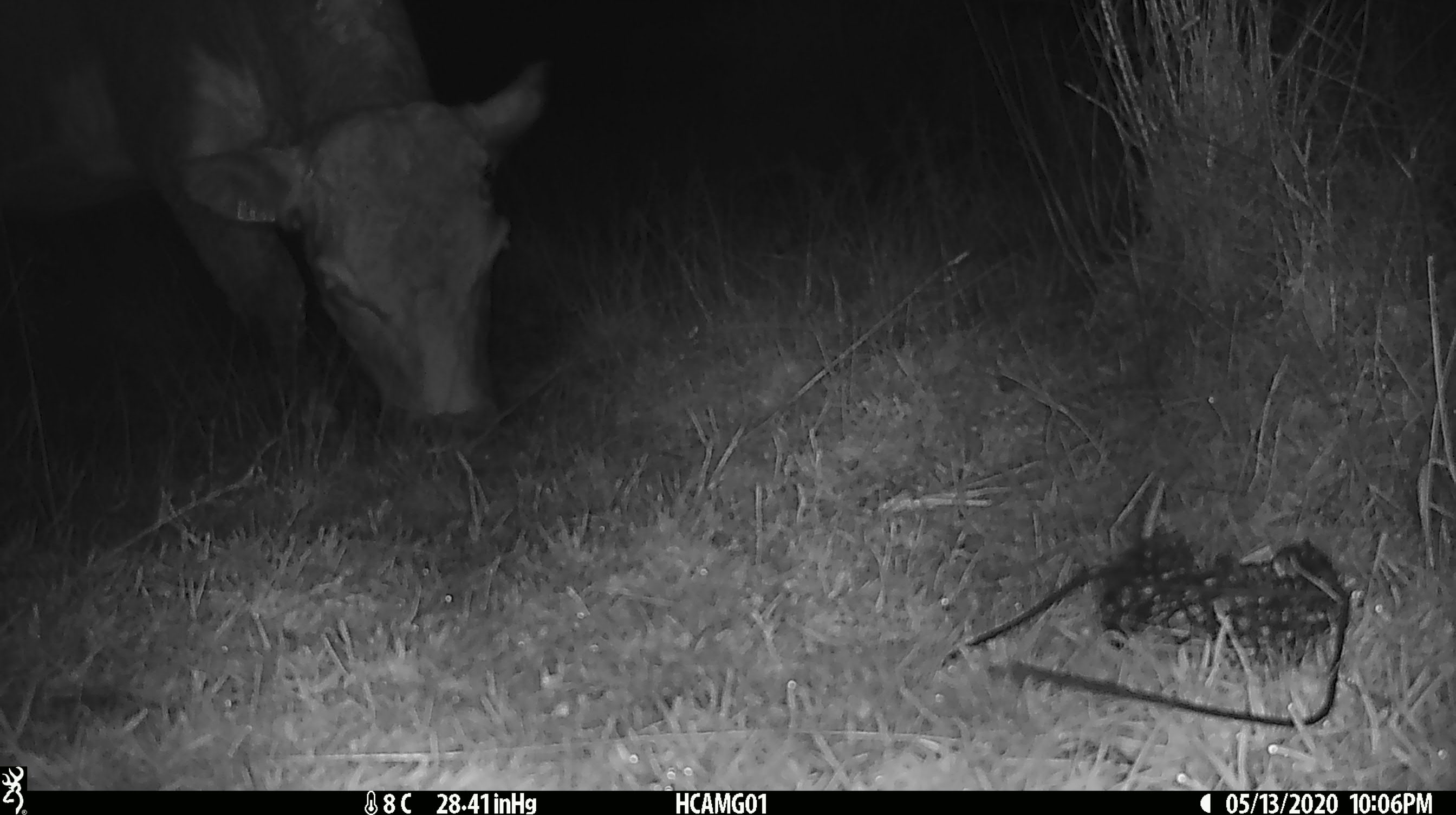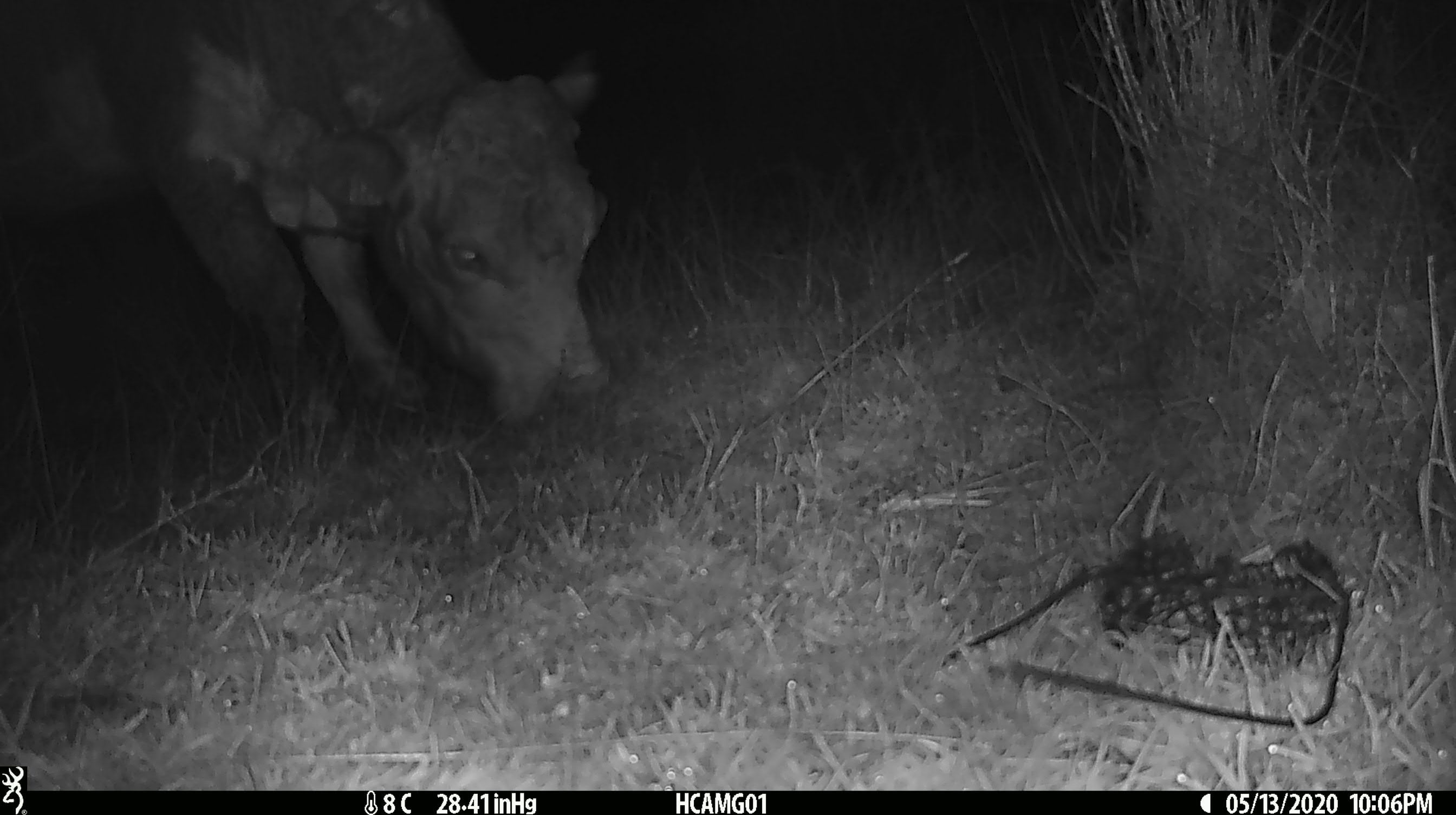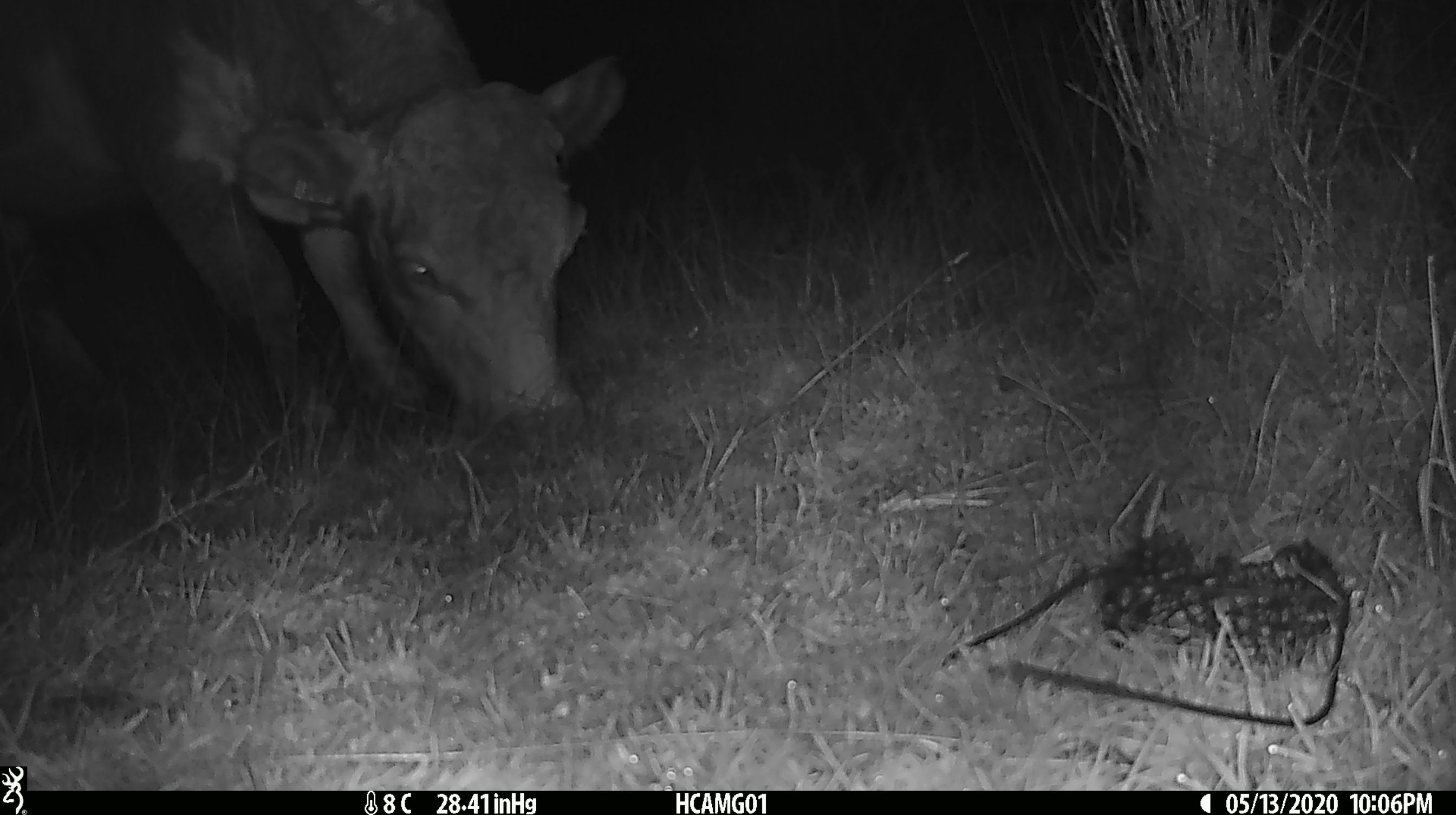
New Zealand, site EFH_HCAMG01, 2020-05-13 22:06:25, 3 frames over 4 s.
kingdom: Animalia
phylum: Chordata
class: Mammalia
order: Artiodactyla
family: Bovidae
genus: Bos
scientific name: Bos taurus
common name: domestic cow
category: cow